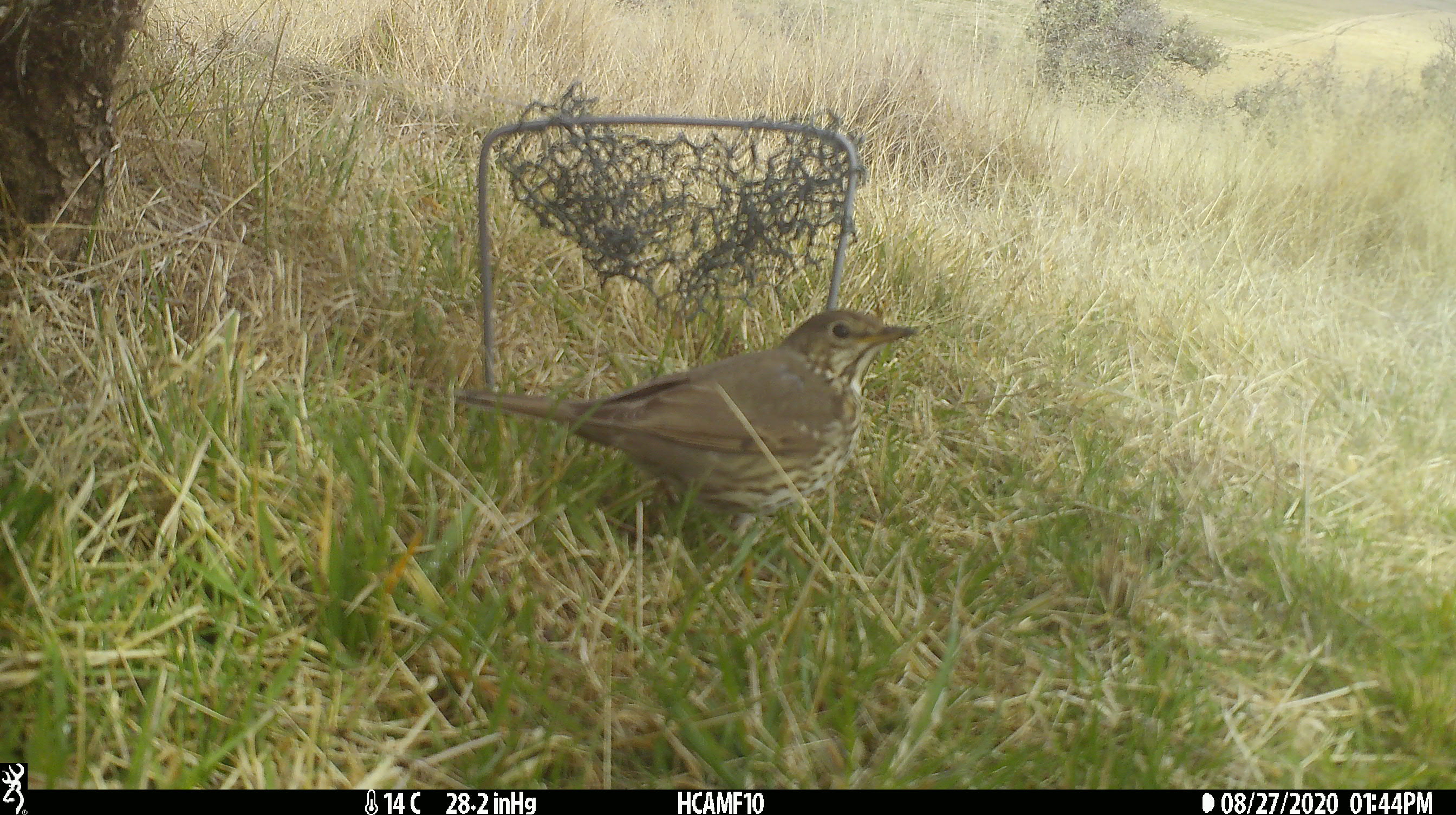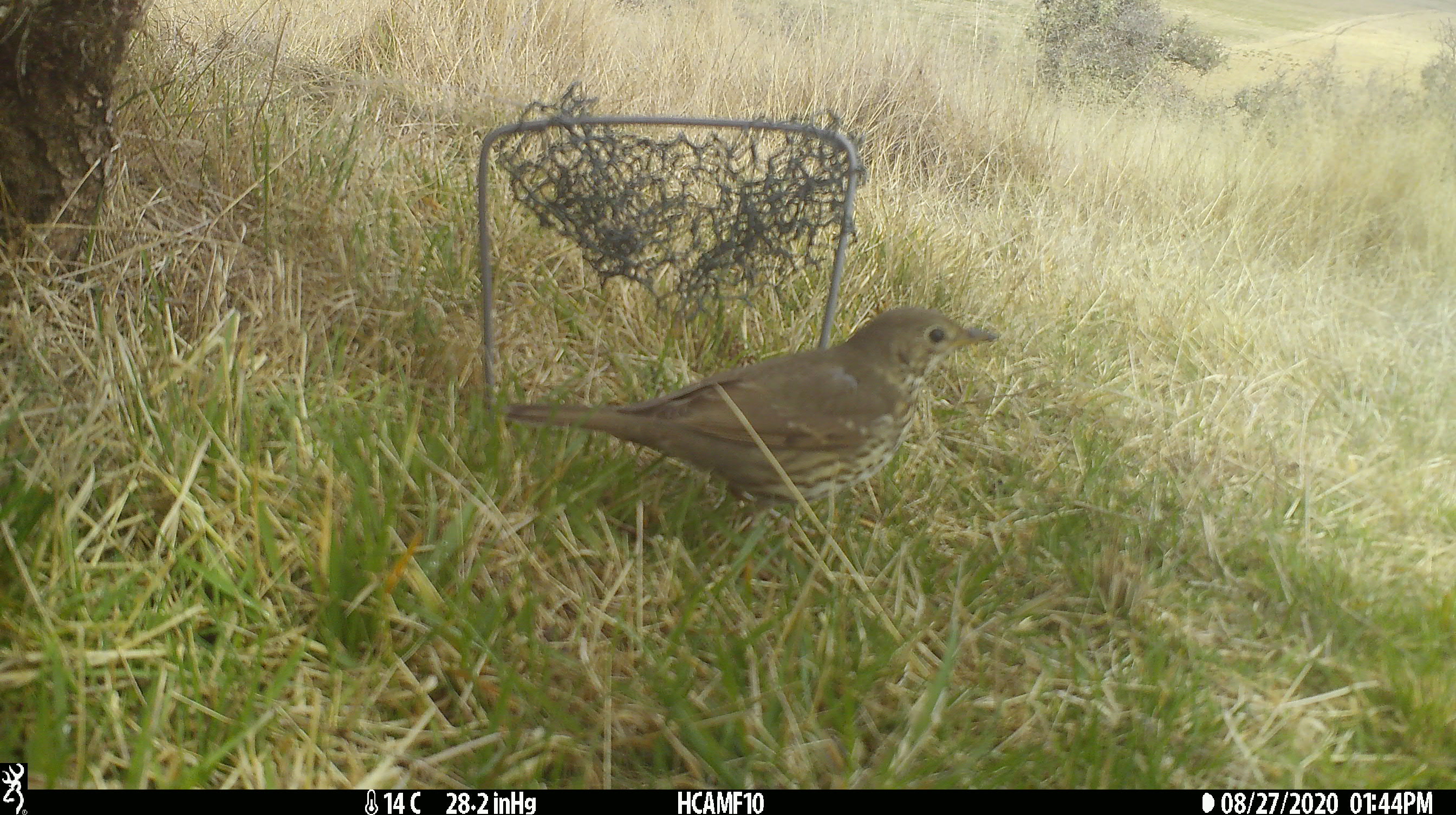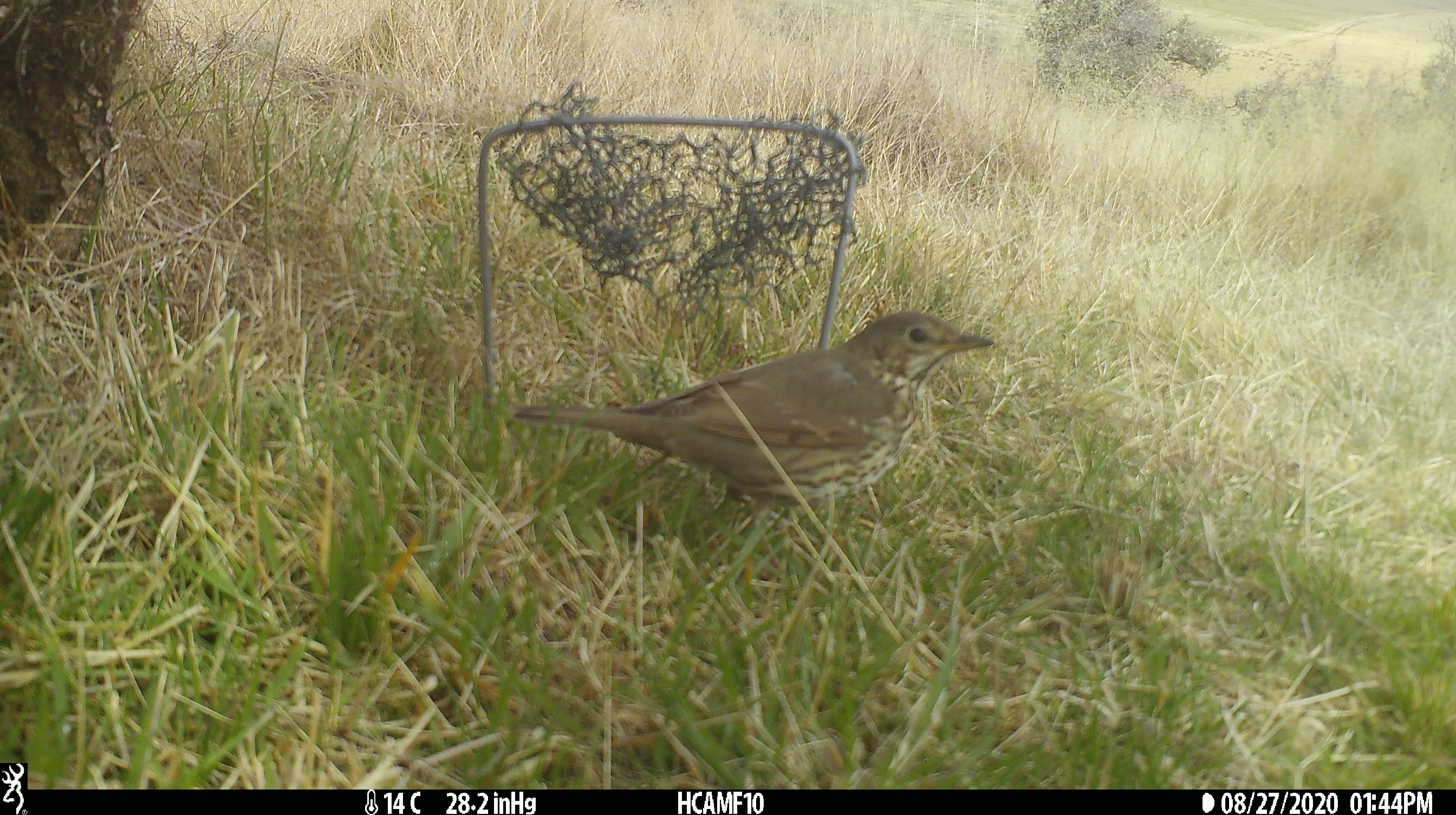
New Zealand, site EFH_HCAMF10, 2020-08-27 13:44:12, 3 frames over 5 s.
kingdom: Animalia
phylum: Chordata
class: Aves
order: Passeriformes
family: Turdidae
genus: Turdus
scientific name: Turdus philomelos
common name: song thrush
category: thrush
Thrush (song thrush) (Turdus philomelos).